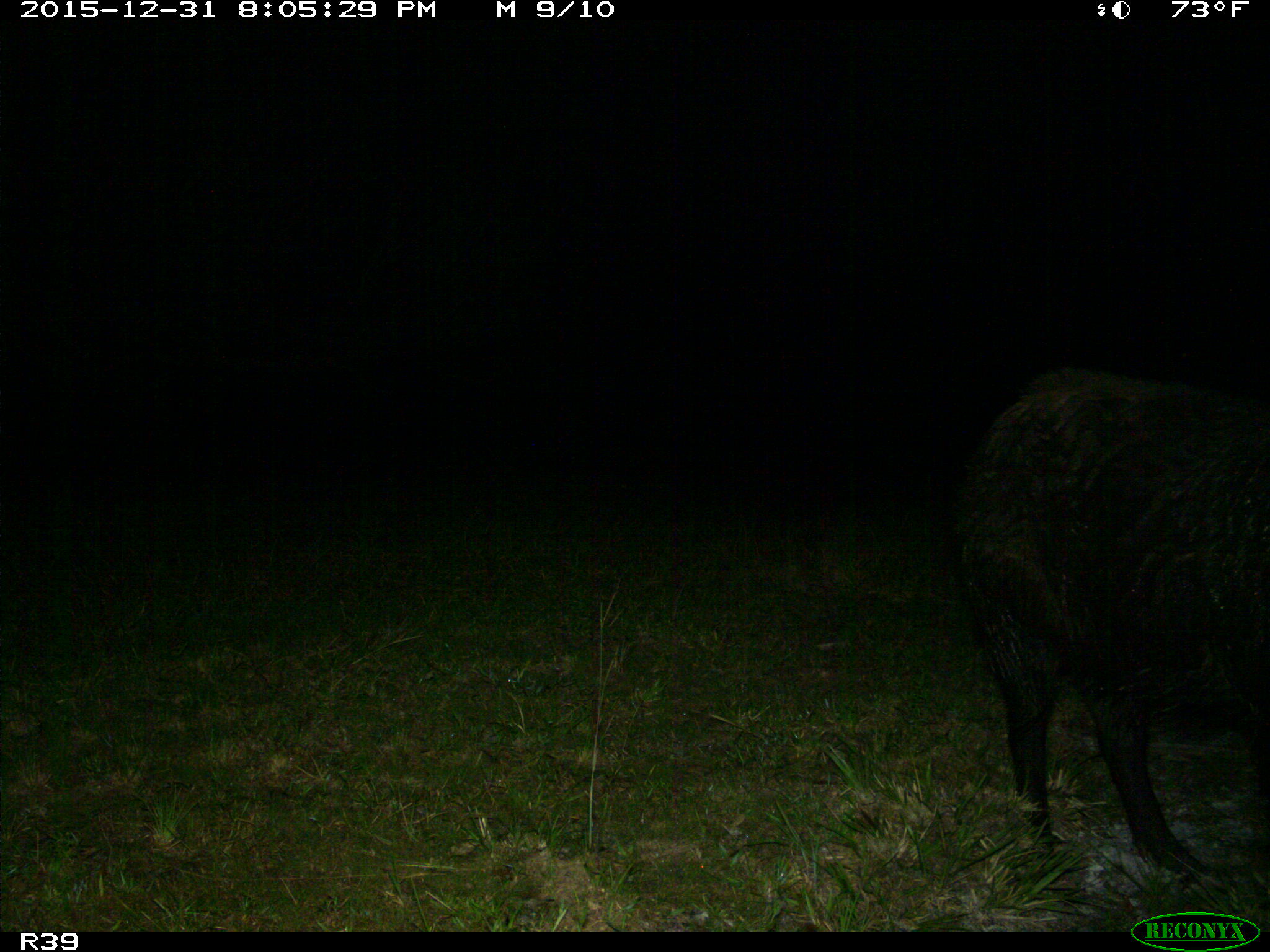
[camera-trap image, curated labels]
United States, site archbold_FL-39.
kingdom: Animalia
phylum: Chordata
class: Mammalia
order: Artiodactyla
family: Suidae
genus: Sus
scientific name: Sus scrofa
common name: wild boar